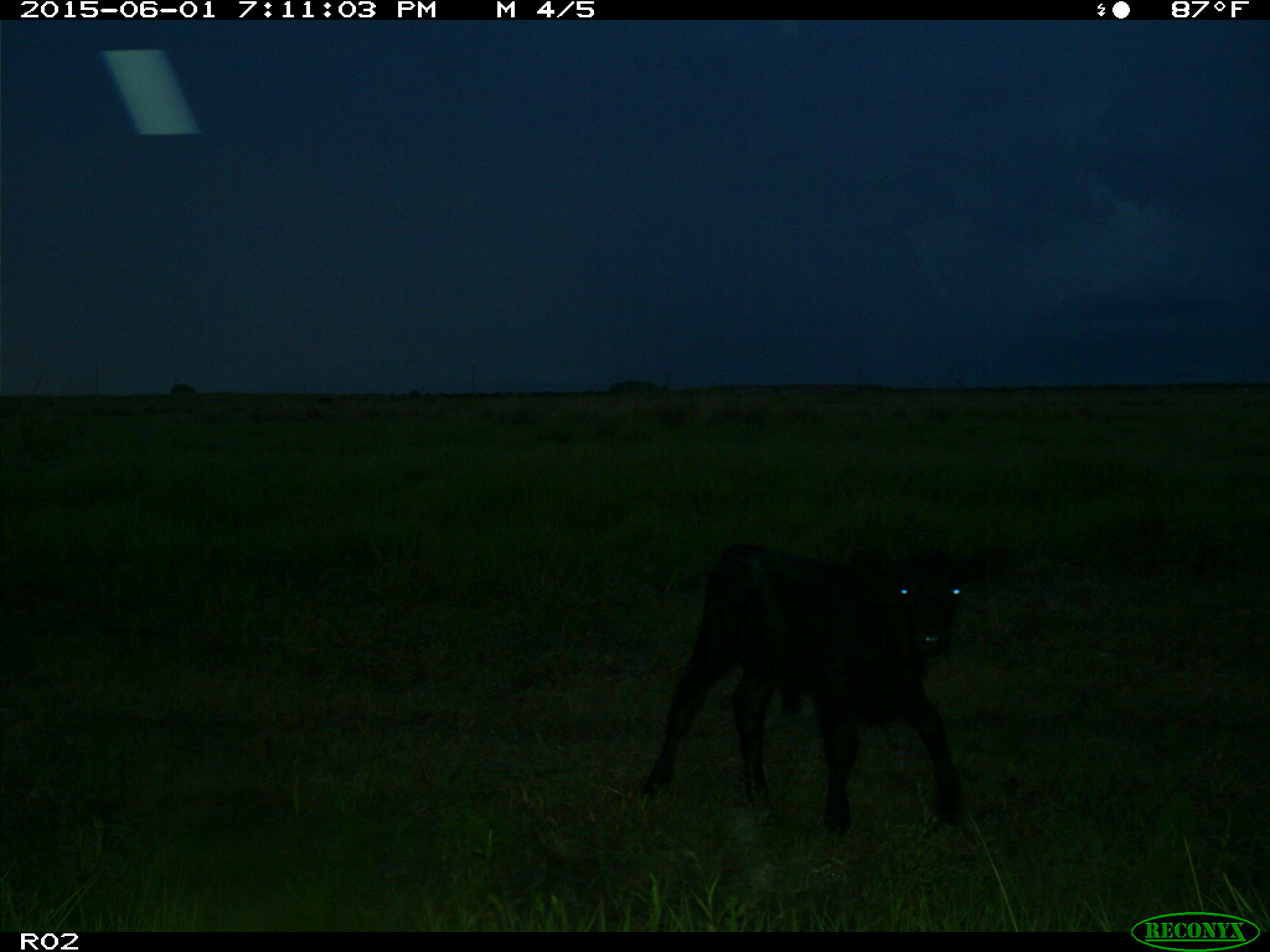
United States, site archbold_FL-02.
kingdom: Animalia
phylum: Chordata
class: Mammalia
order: Artiodactyla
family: Bovidae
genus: Bos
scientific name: Bos taurus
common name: domestic cow